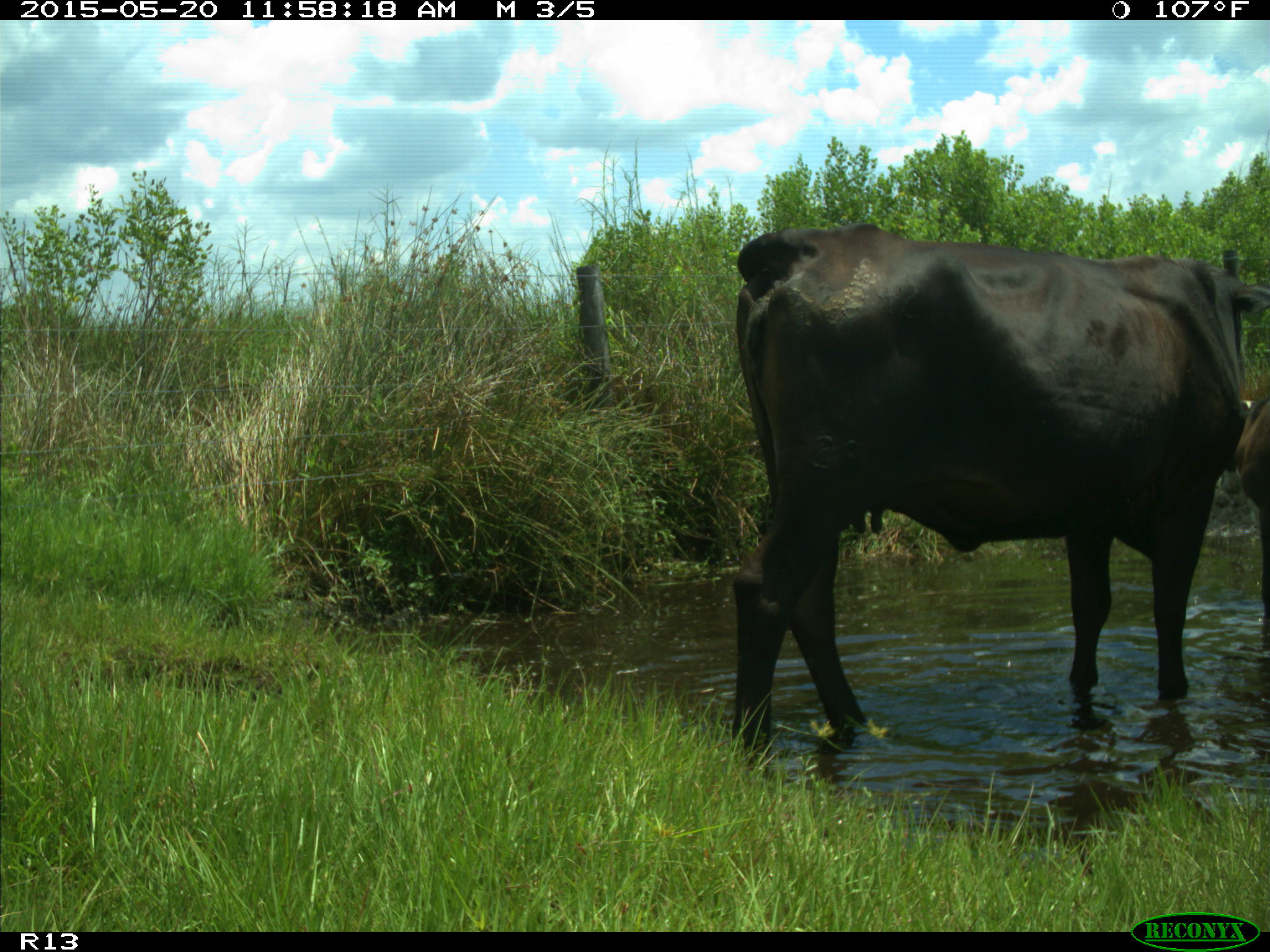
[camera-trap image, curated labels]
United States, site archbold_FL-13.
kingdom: Animalia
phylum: Chordata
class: Mammalia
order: Artiodactyla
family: Bovidae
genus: Bos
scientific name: Bos taurus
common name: domestic cow